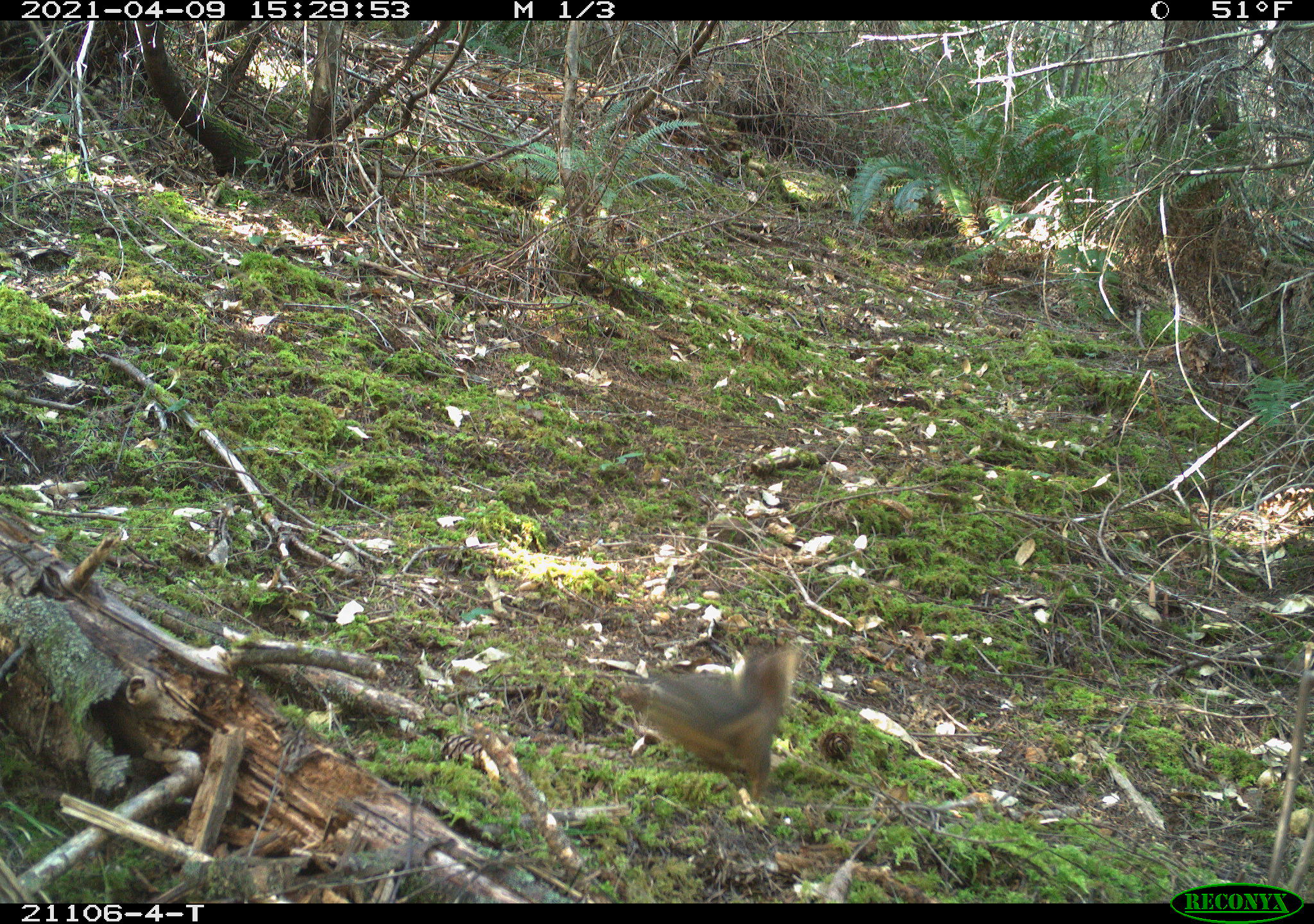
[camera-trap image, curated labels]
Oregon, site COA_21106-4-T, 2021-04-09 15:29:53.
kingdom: Animalia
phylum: Chordata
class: Mammalia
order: Rodentia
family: Sciuridae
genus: Tamiasciurus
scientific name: Tamiasciurus douglasii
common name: douglas squirrel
Douglas squirrel (Tamiasciurus douglasii).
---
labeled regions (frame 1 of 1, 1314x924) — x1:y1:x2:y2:
douglas squirrel: 582:614:822:819